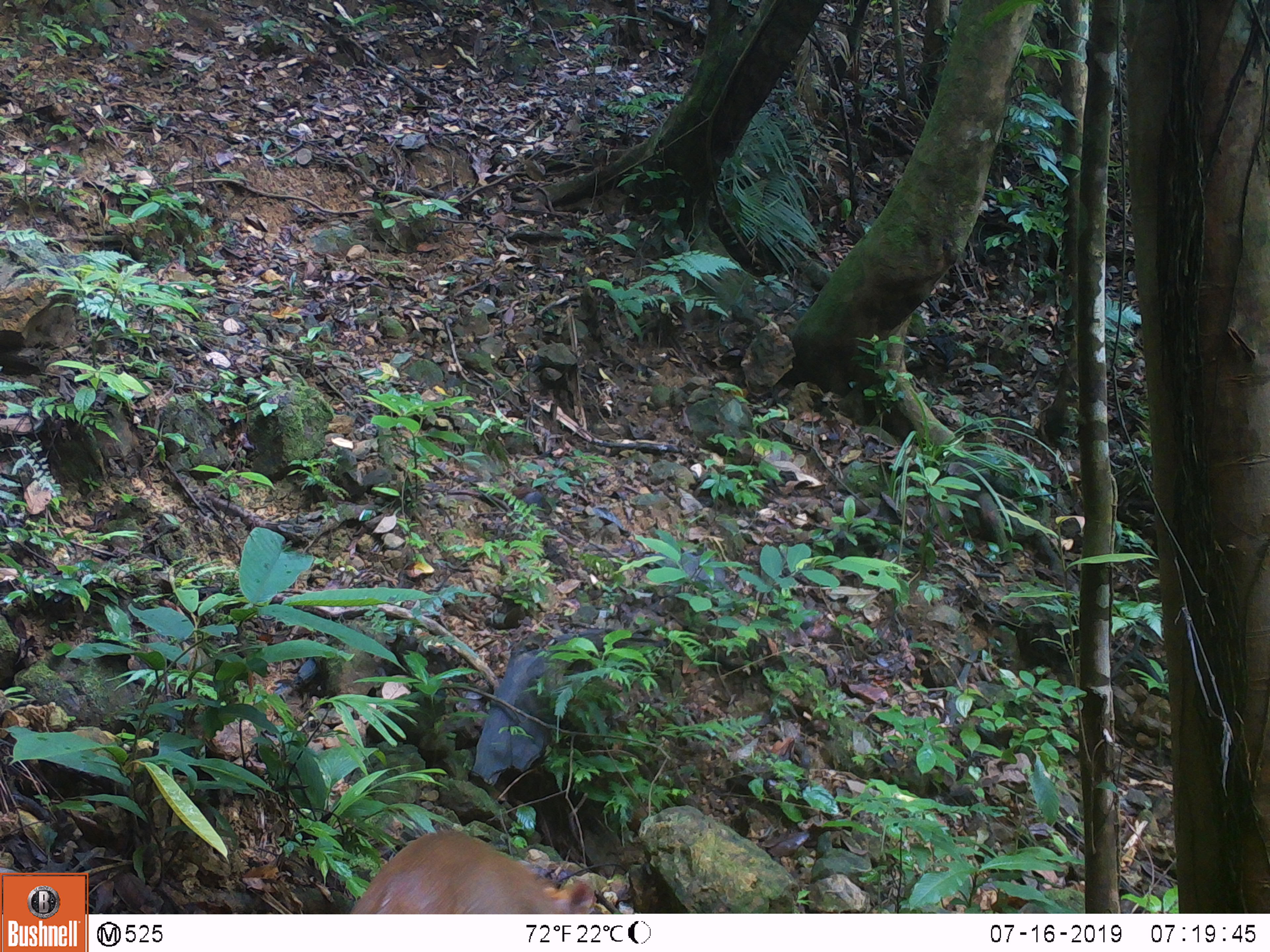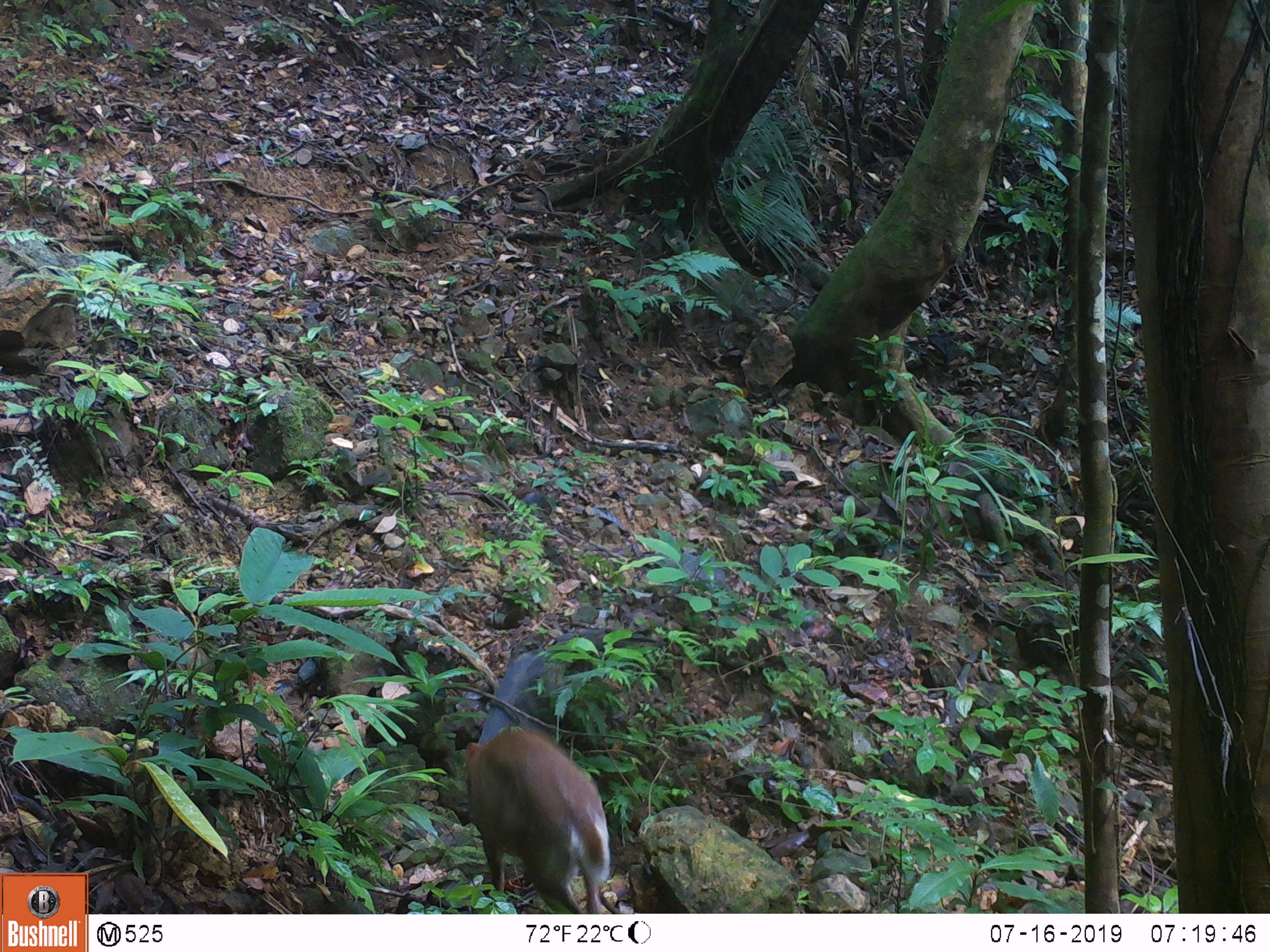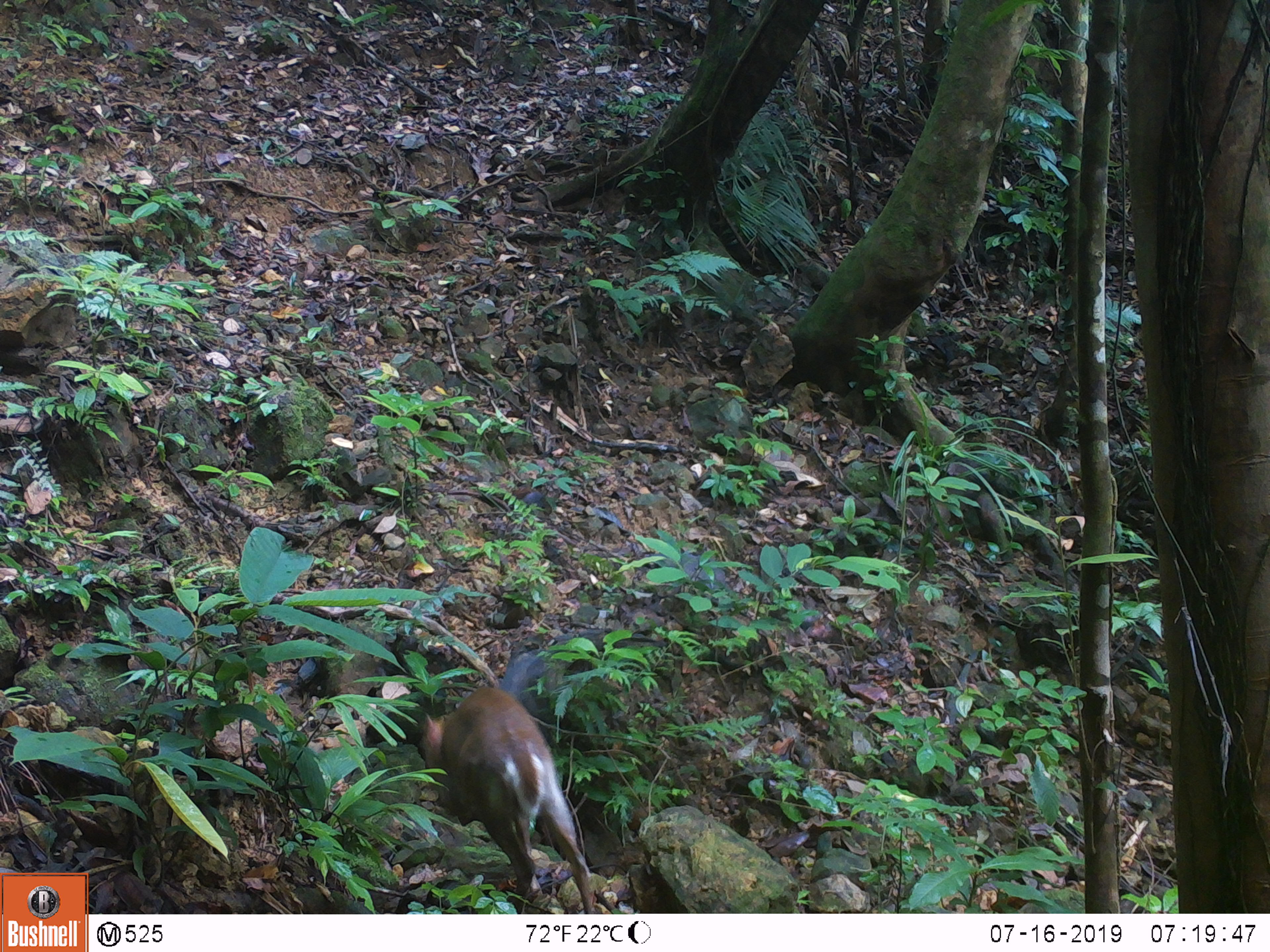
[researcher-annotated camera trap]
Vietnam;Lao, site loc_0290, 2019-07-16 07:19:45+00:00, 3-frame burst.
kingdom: Animalia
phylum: Chordata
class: Mammalia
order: Artiodactyla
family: Cervidae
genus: Muntiacus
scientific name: Muntiacus vuquangensis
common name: large-antlered muntjac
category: large antlered muntjac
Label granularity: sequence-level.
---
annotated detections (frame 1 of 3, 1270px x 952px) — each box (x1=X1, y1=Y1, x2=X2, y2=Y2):
large antlered muntjac: (x1=349, y1=829, x2=596, y2=914)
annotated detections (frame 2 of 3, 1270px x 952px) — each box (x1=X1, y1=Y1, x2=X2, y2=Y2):
large antlered muntjac: (x1=465, y1=728, x2=610, y2=914)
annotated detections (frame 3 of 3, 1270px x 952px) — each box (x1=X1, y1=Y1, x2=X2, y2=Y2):
large antlered muntjac: (x1=419, y1=686, x2=595, y2=914)